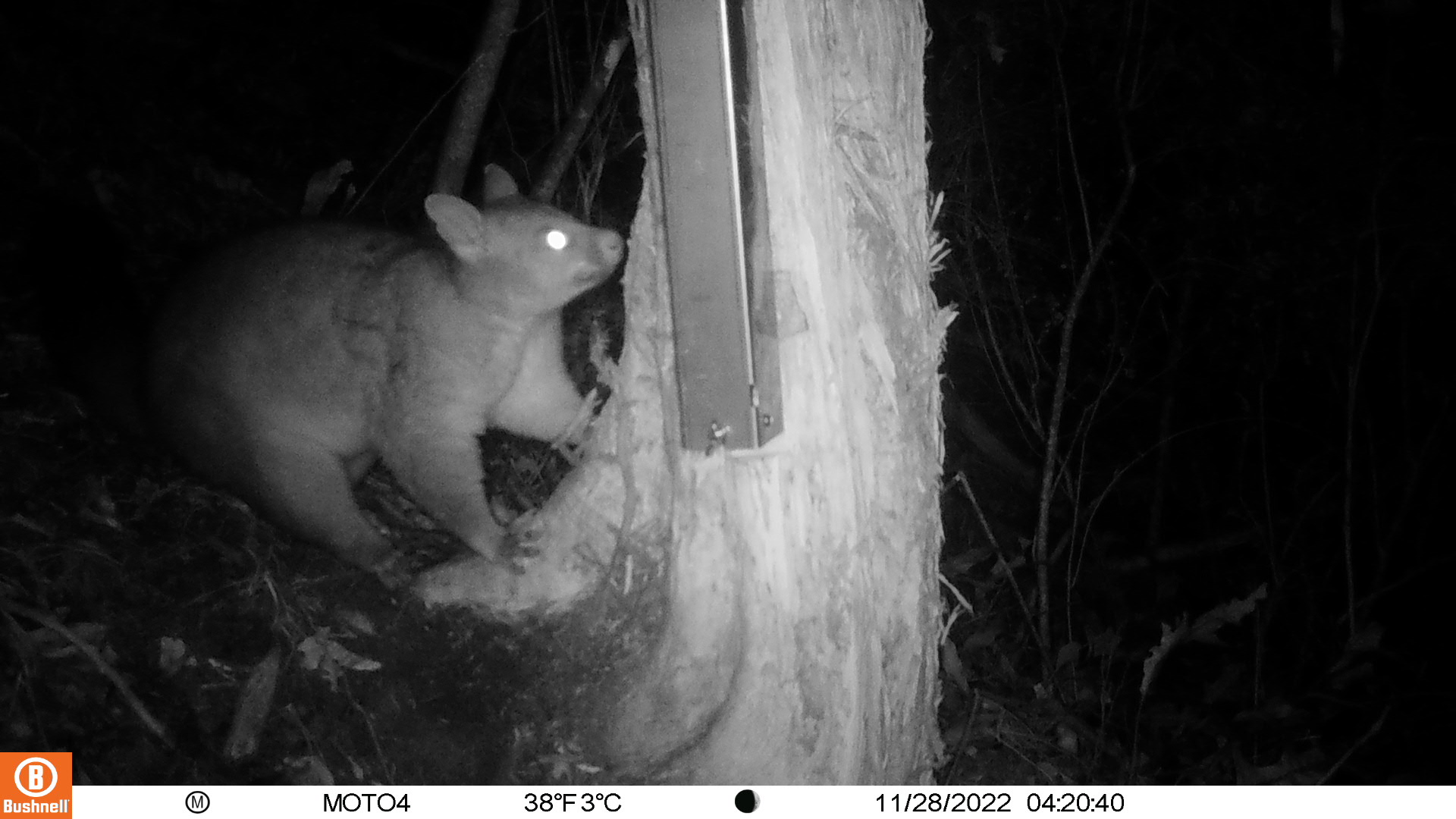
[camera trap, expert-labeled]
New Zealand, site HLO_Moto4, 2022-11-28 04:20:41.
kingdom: Animalia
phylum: Chordata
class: Mammalia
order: Diprotodontia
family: Phalangeridae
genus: Trichosurus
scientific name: Trichosurus vulpecula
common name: common brushtail possum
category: possum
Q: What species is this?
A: Possum (common brushtail possum) (Trichosurus vulpecula).